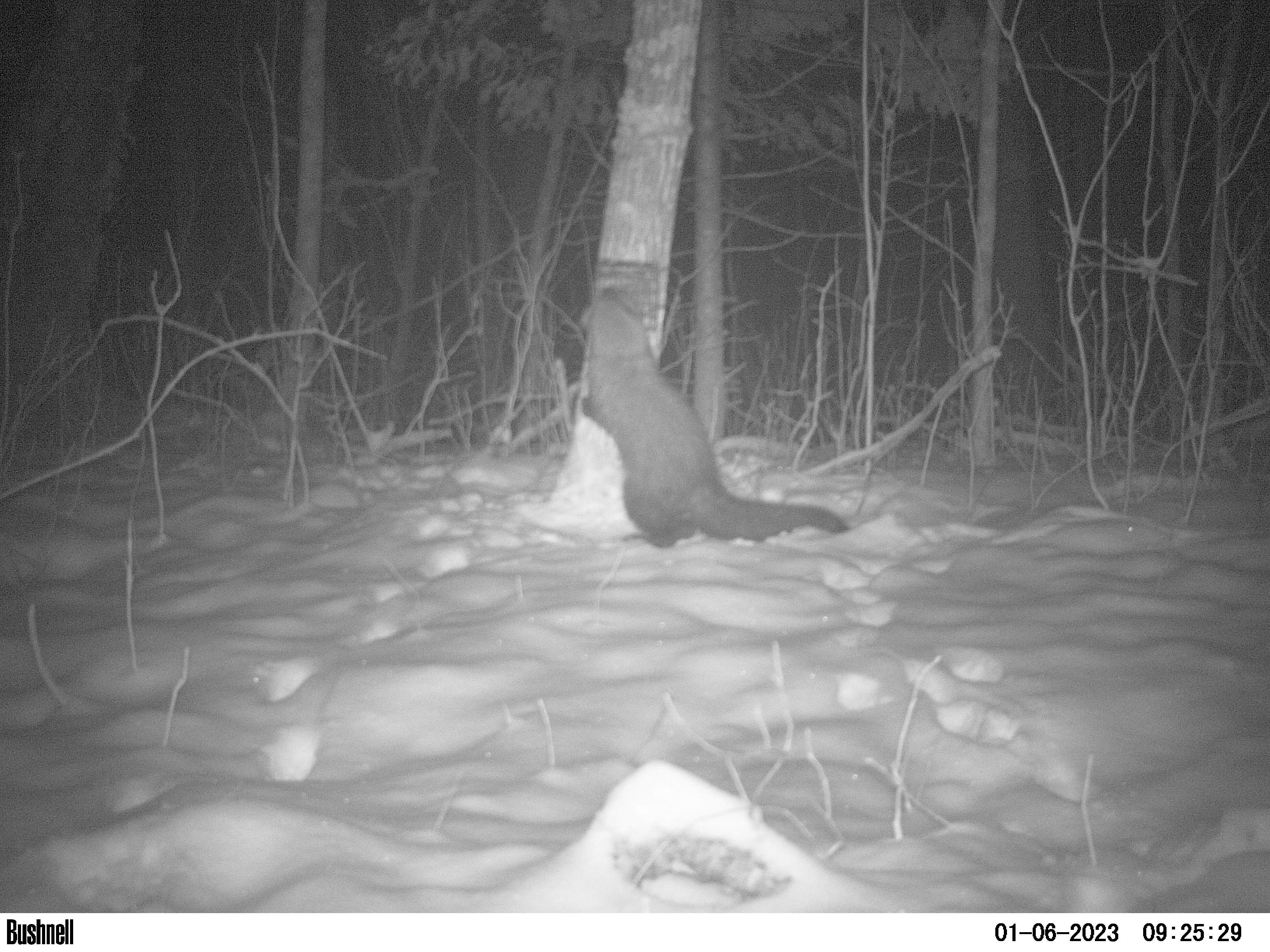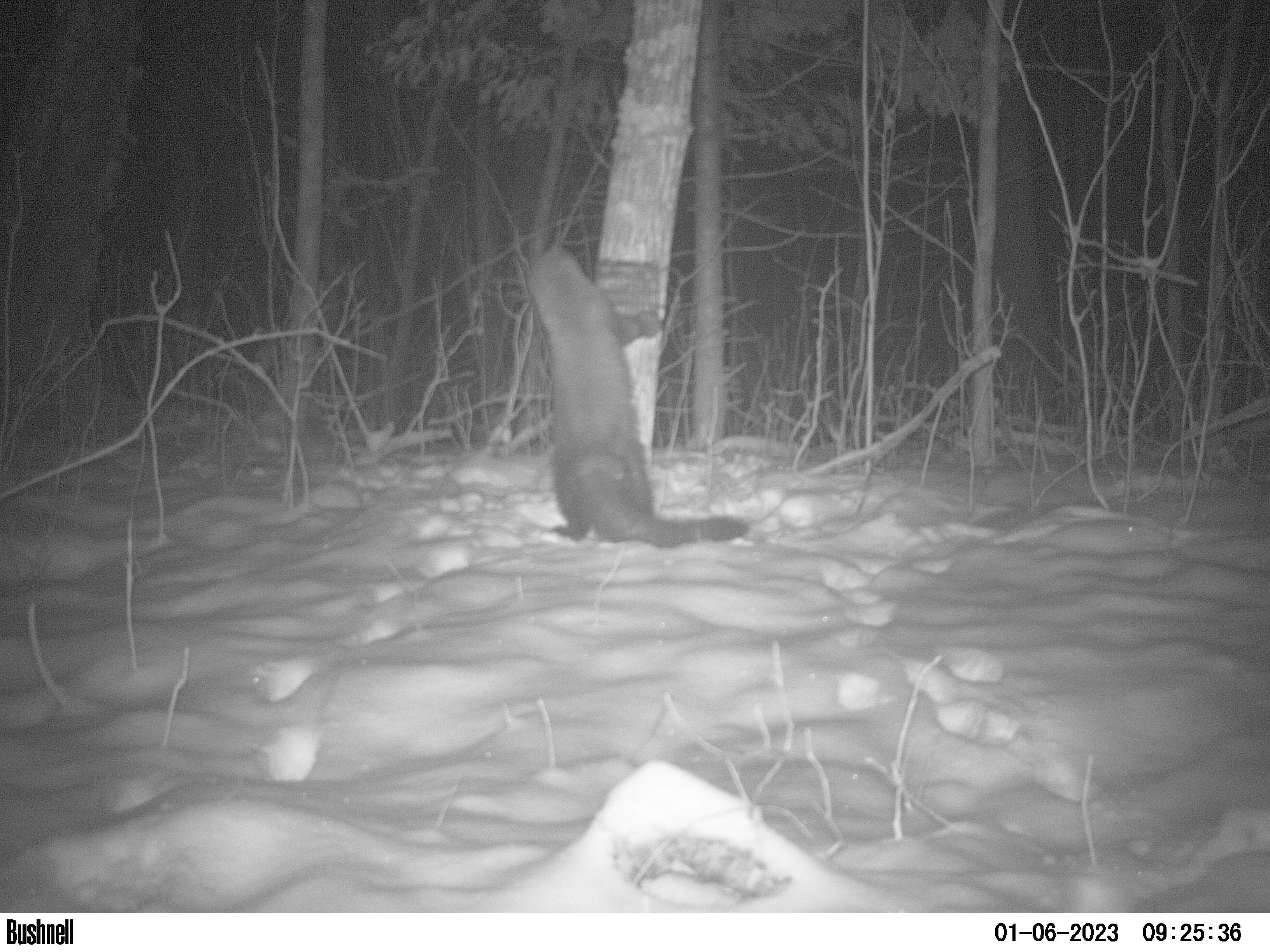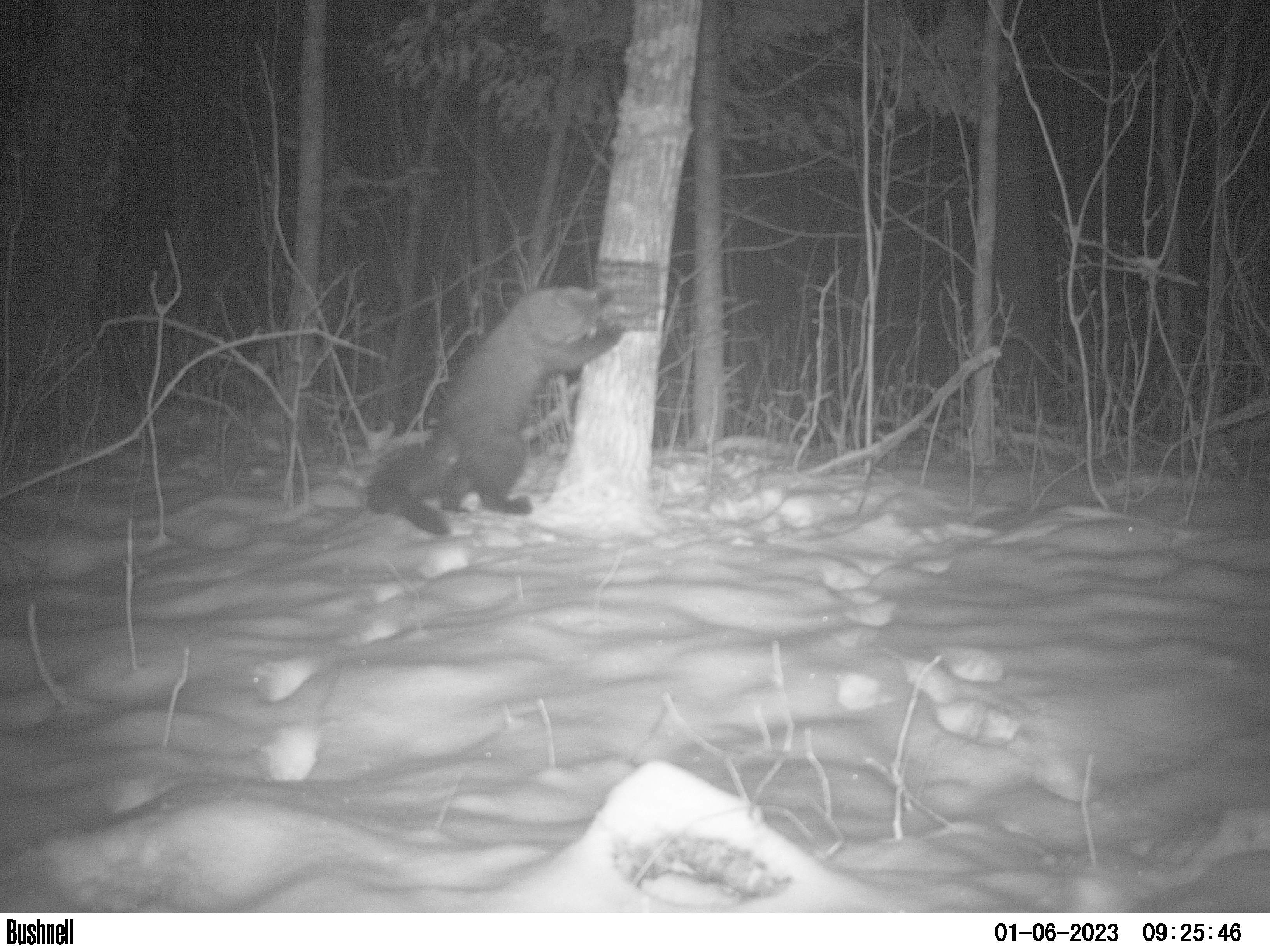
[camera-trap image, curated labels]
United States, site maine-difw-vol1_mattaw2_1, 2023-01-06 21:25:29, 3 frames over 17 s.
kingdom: Animalia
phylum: Chordata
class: Mammalia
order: Carnivora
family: Mustelidae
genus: Pekania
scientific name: Pekania pennanti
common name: fisher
Fisher (Pekania pennanti).